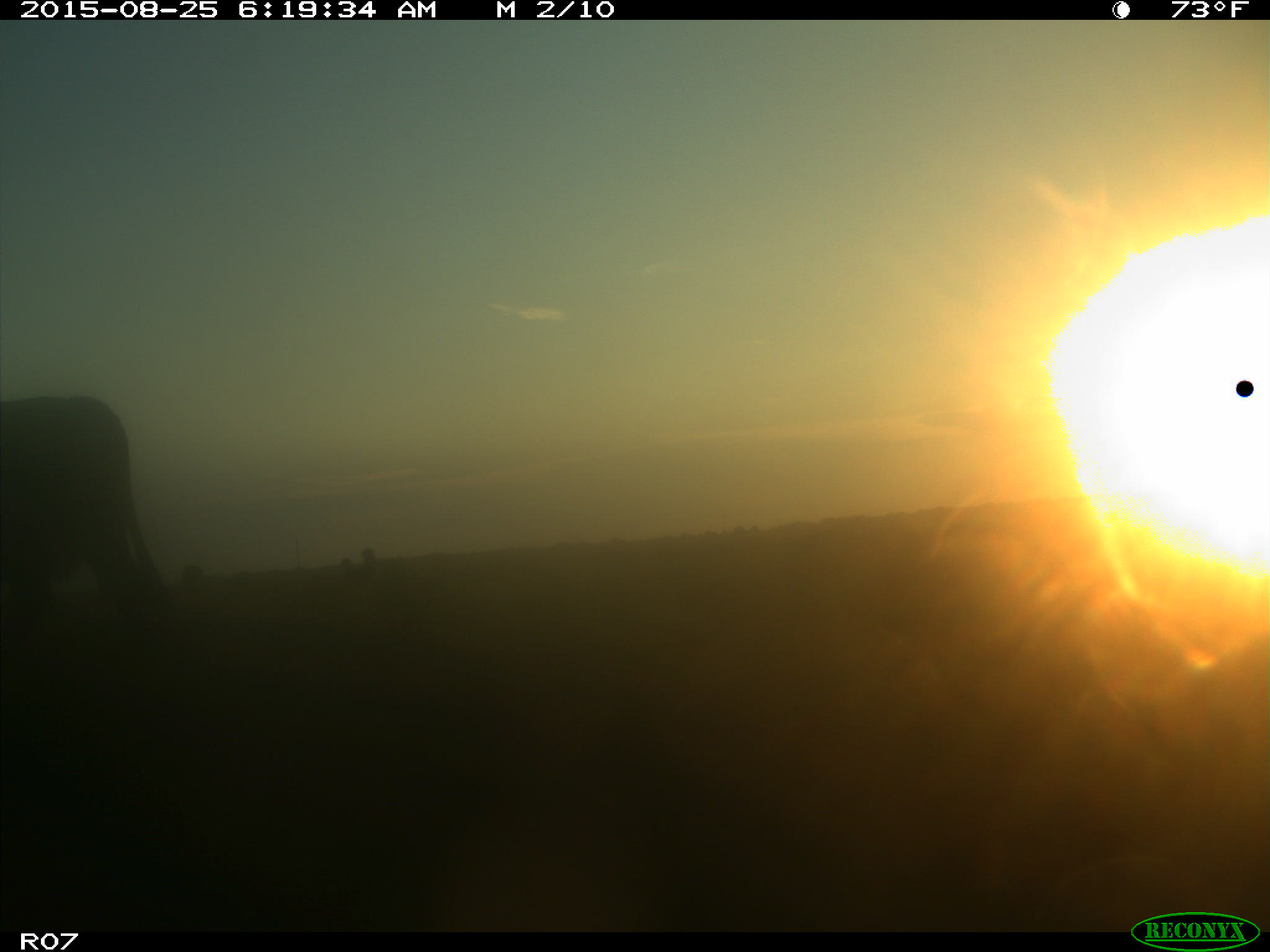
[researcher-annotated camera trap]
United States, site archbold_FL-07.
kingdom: Animalia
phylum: Chordata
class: Mammalia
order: Artiodactyla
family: Bovidae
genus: Bos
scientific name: Bos taurus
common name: domestic cow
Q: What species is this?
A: Bos taurus (domestic cow).